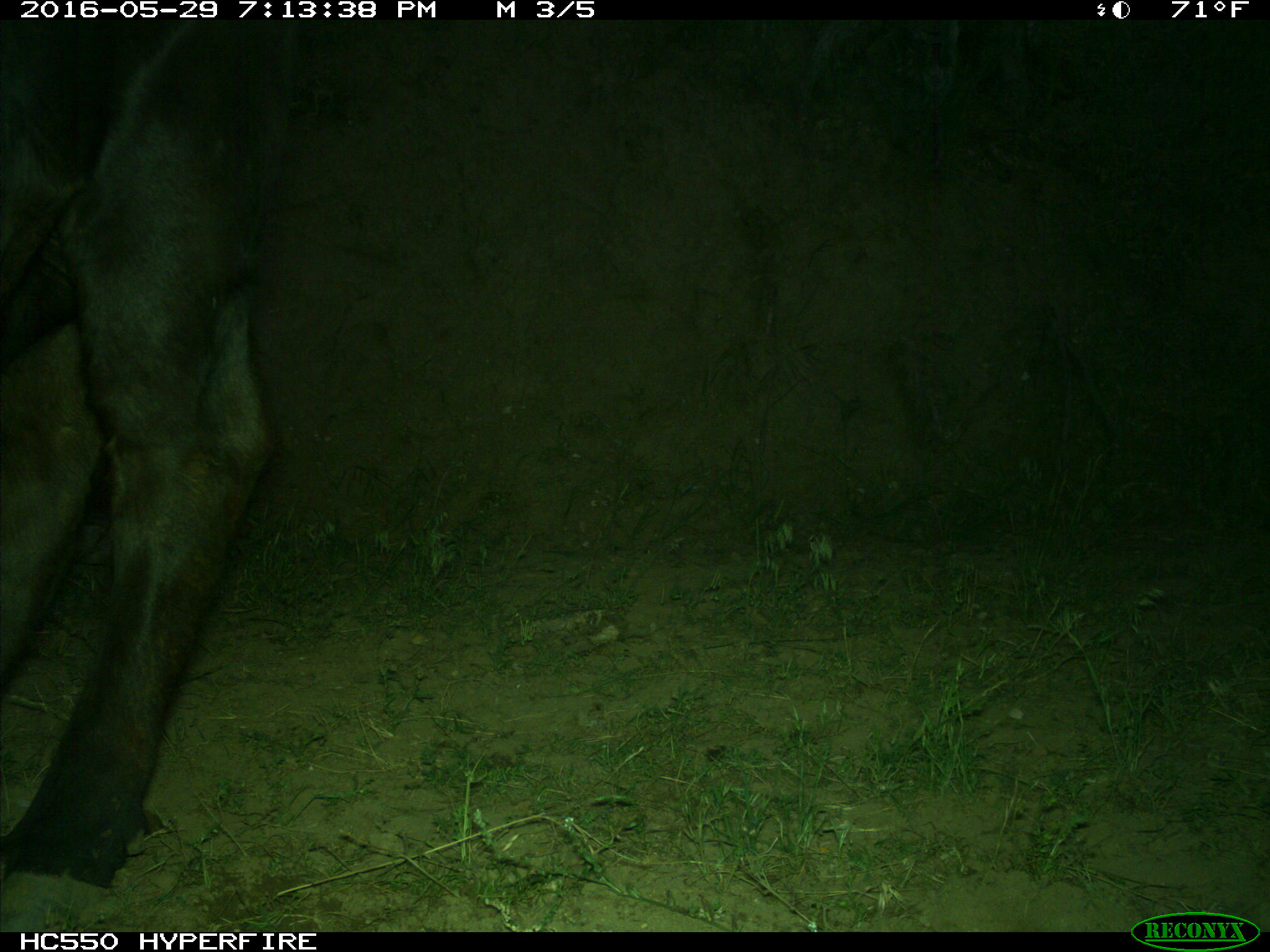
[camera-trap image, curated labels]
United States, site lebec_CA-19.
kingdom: Animalia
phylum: Chordata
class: Mammalia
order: Artiodactyla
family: Bovidae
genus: Bos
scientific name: Bos taurus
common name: domestic cow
Bos taurus (domestic cow).